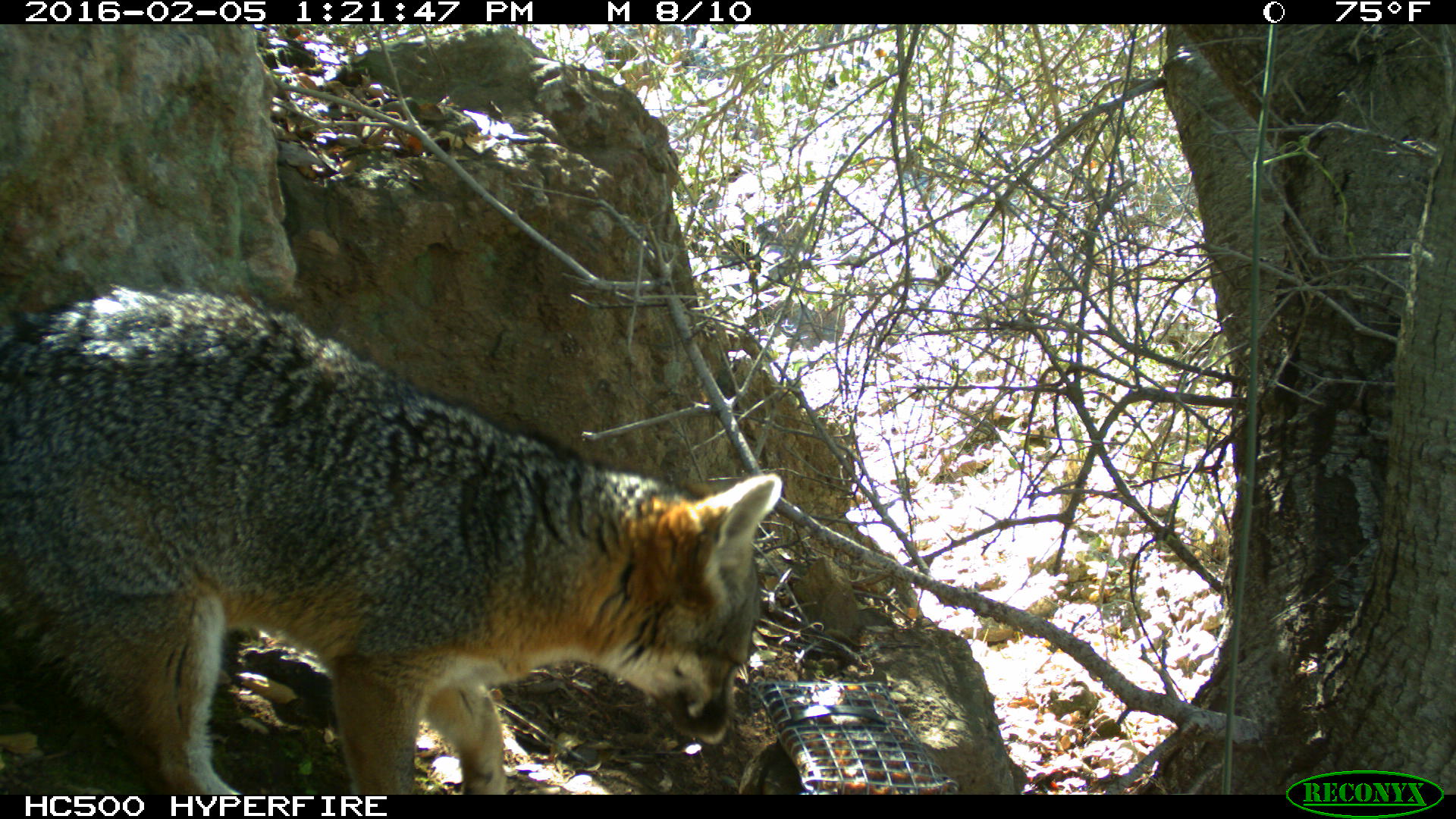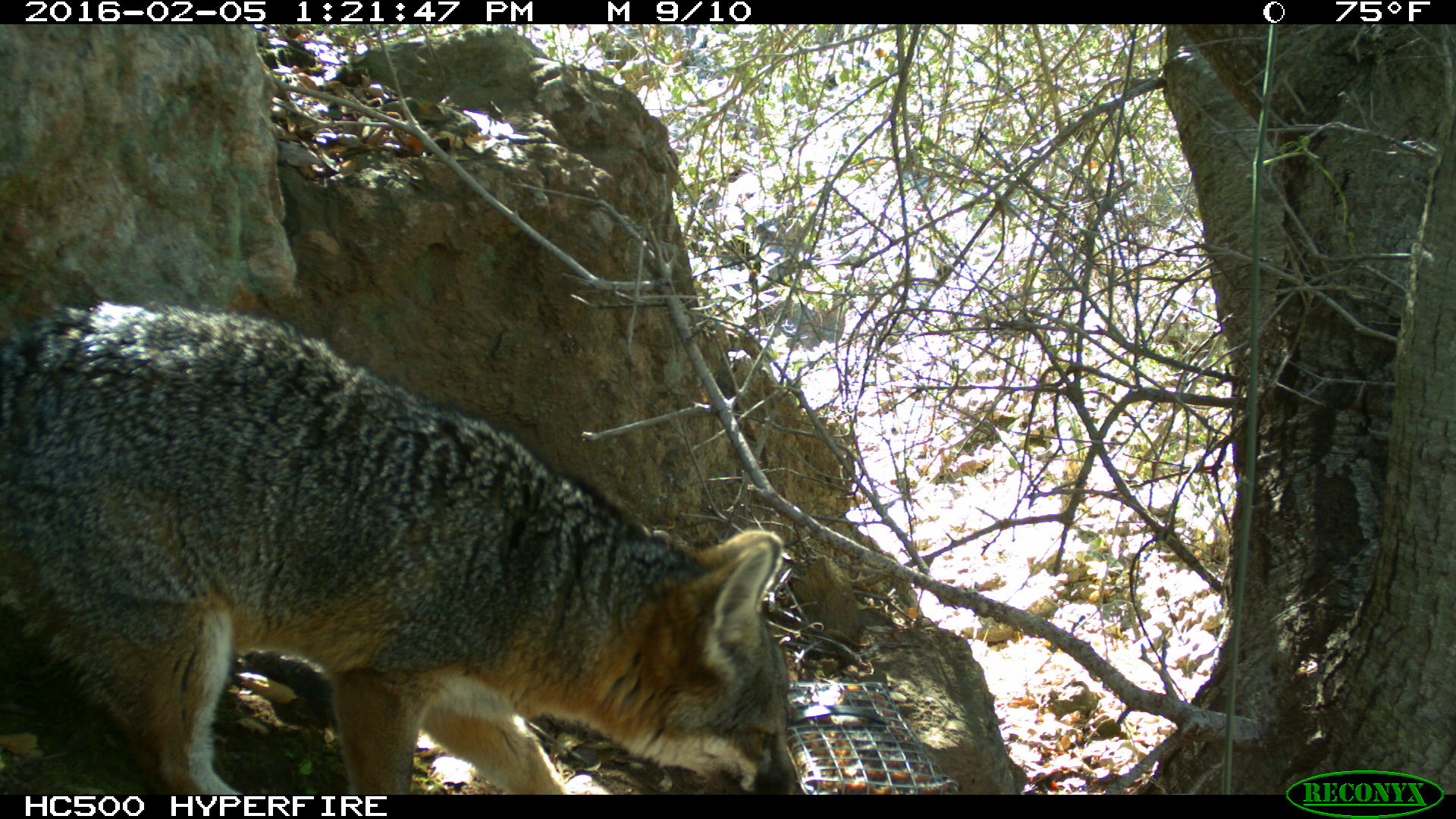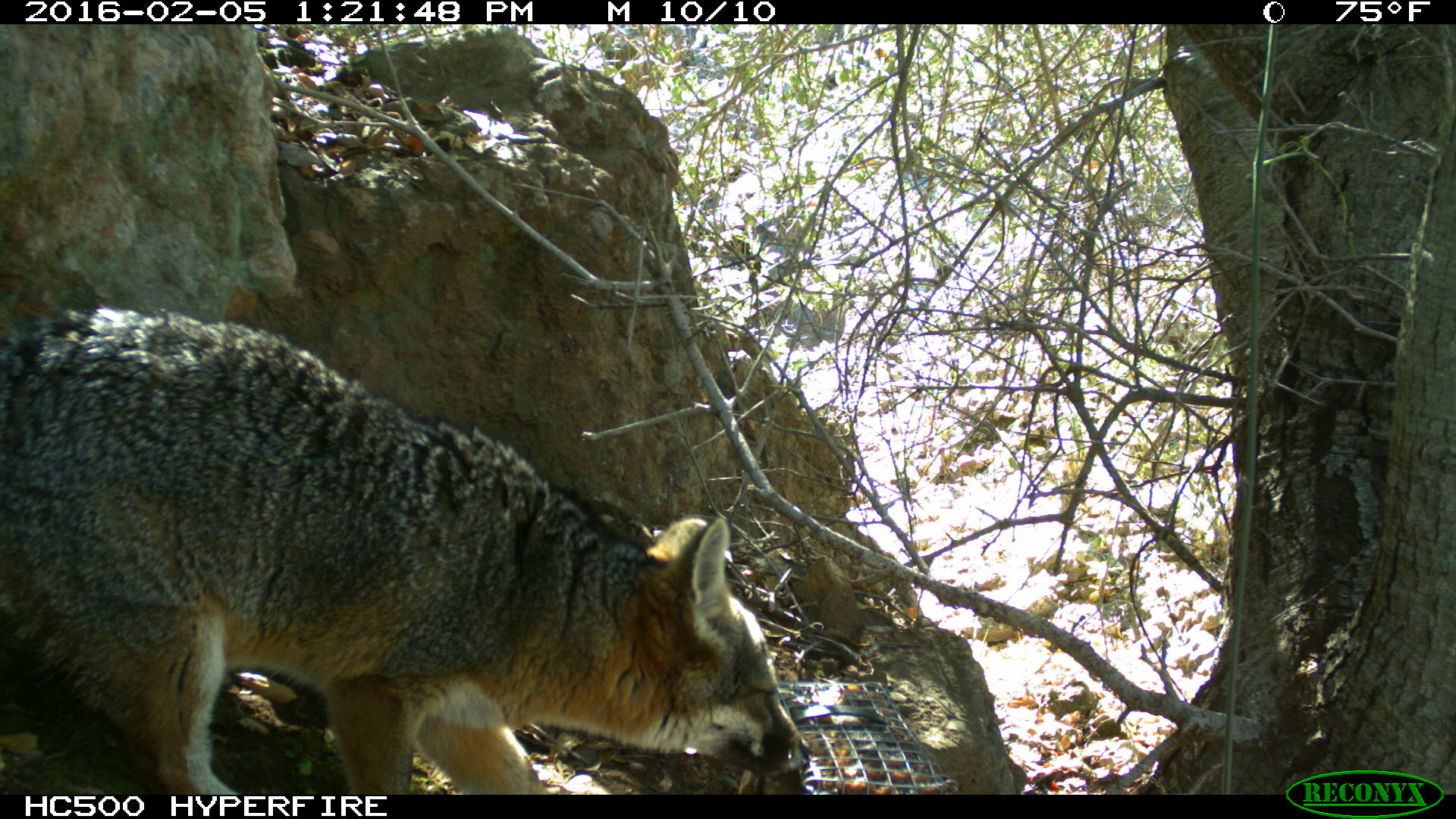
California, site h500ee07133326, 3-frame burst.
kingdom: Animalia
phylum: Chordata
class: Mammalia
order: Carnivora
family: Canidae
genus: Urocyon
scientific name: Urocyon littoralis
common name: island fox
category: fox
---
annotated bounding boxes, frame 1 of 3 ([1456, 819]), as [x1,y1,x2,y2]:
fox: [0,284,785,795]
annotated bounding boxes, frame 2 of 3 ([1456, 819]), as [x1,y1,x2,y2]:
fox: [0,300,793,795]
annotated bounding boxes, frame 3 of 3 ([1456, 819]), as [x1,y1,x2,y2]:
fox: [0,304,814,792]